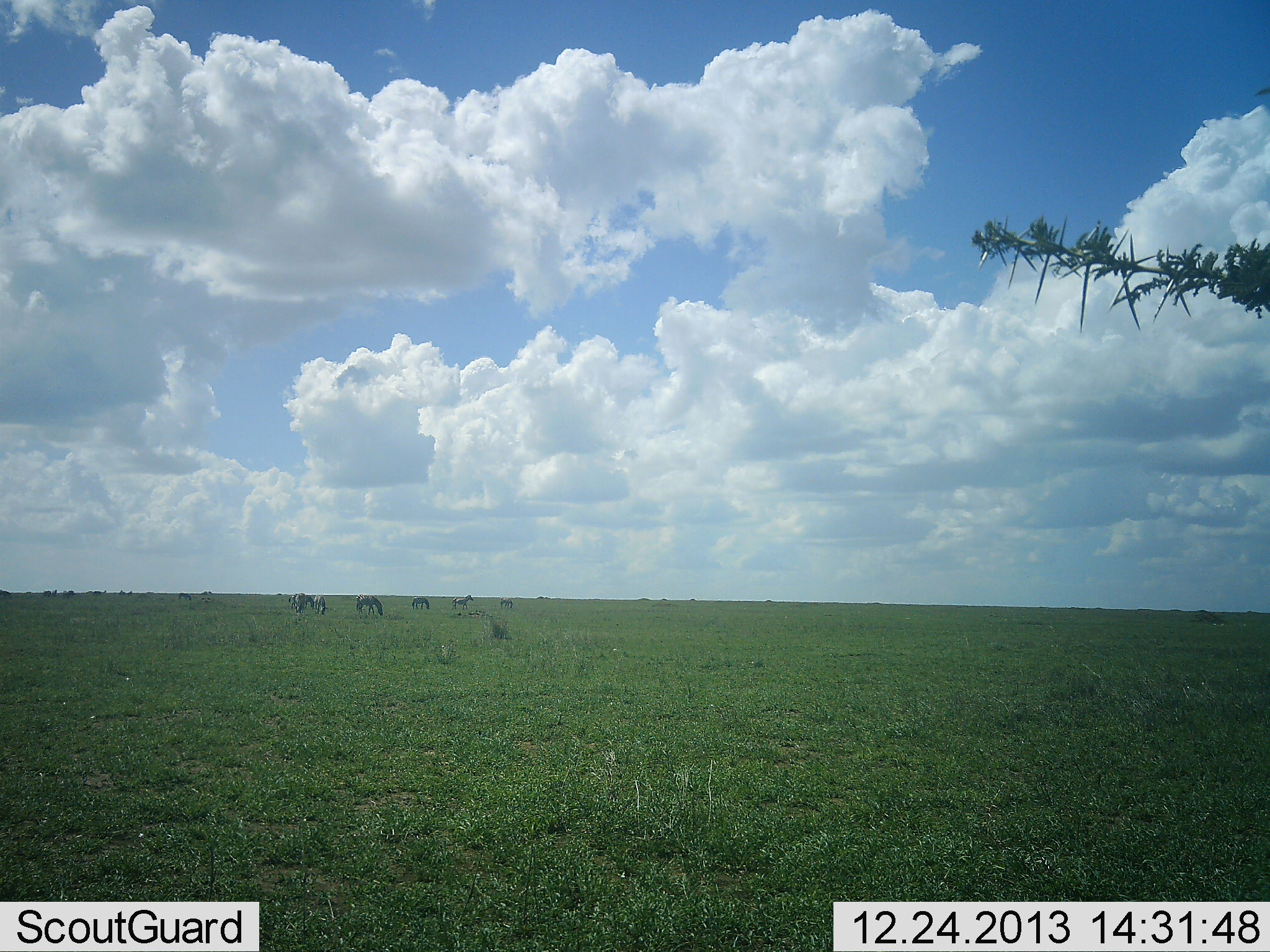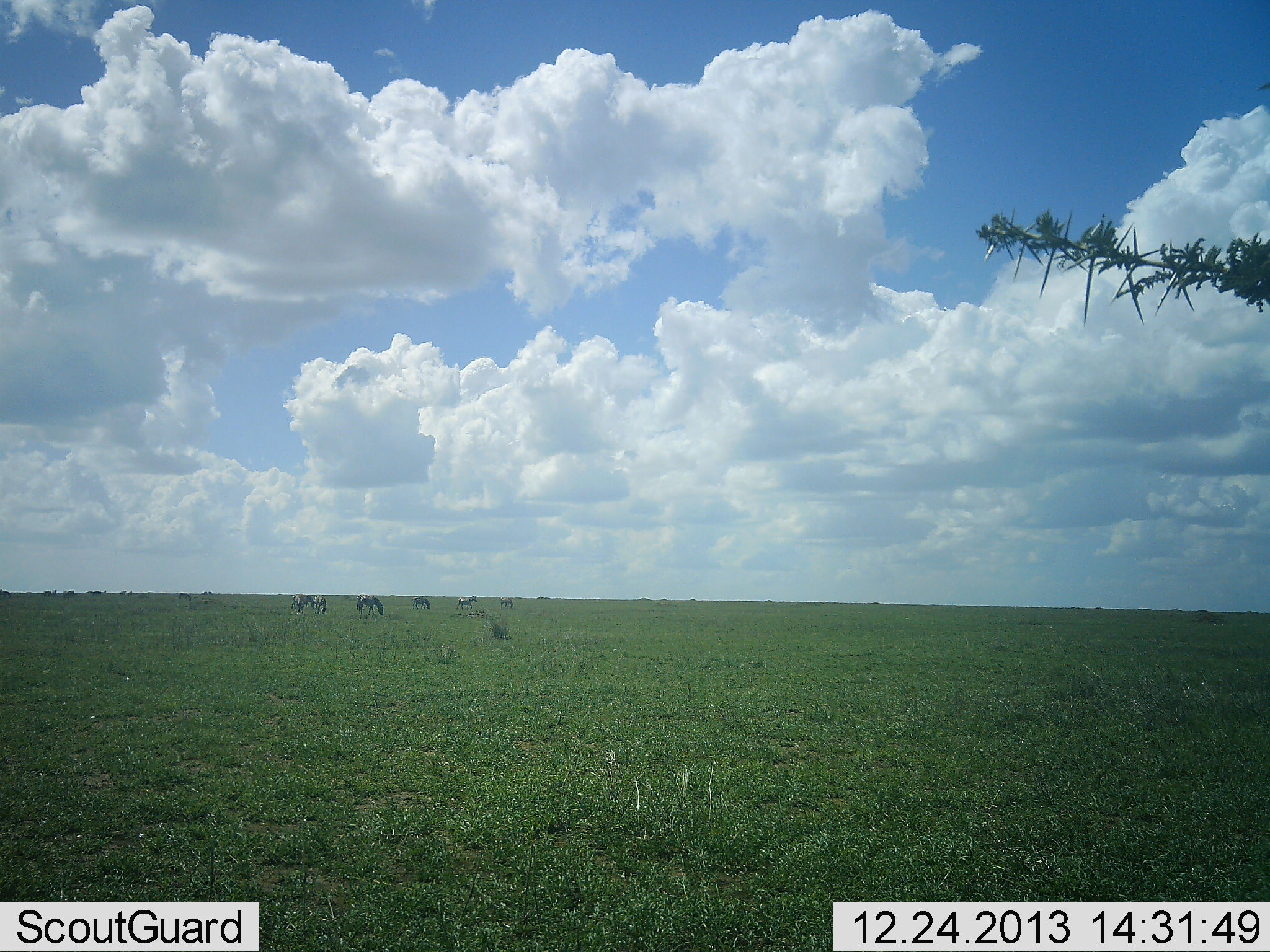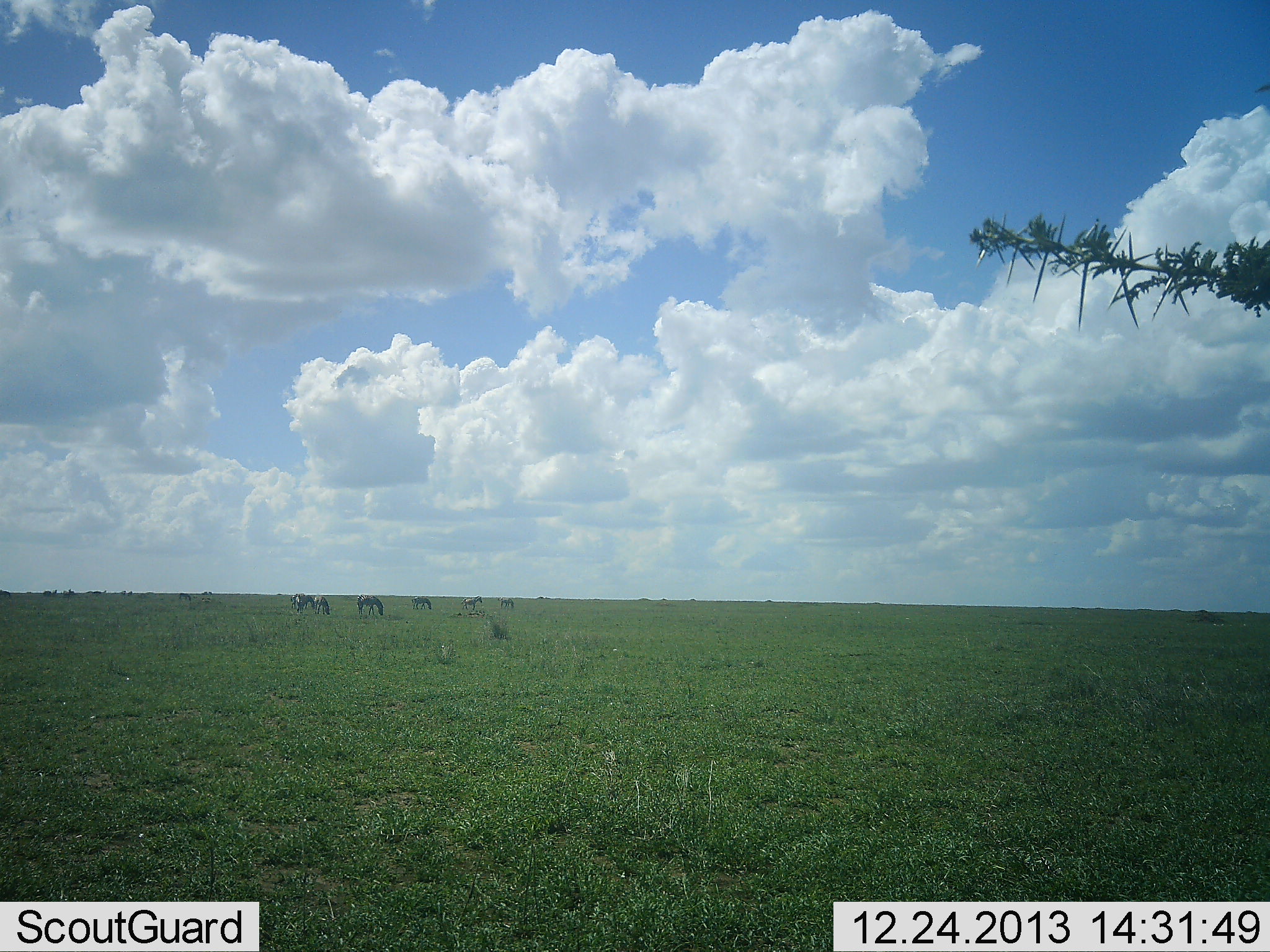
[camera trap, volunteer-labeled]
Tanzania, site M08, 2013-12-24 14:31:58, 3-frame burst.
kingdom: Animalia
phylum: Chordata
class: Mammalia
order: Perissodactyla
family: Equidae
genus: Equus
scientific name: Equus quagga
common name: plains zebra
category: zebra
Zebra (plains zebra) (Equus quagga), count 6. Behavior (volunteer vote fractions): standing 44%, resting 0%, moving 40%, interacting 0%. Young present (vote fraction): 0%. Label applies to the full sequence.